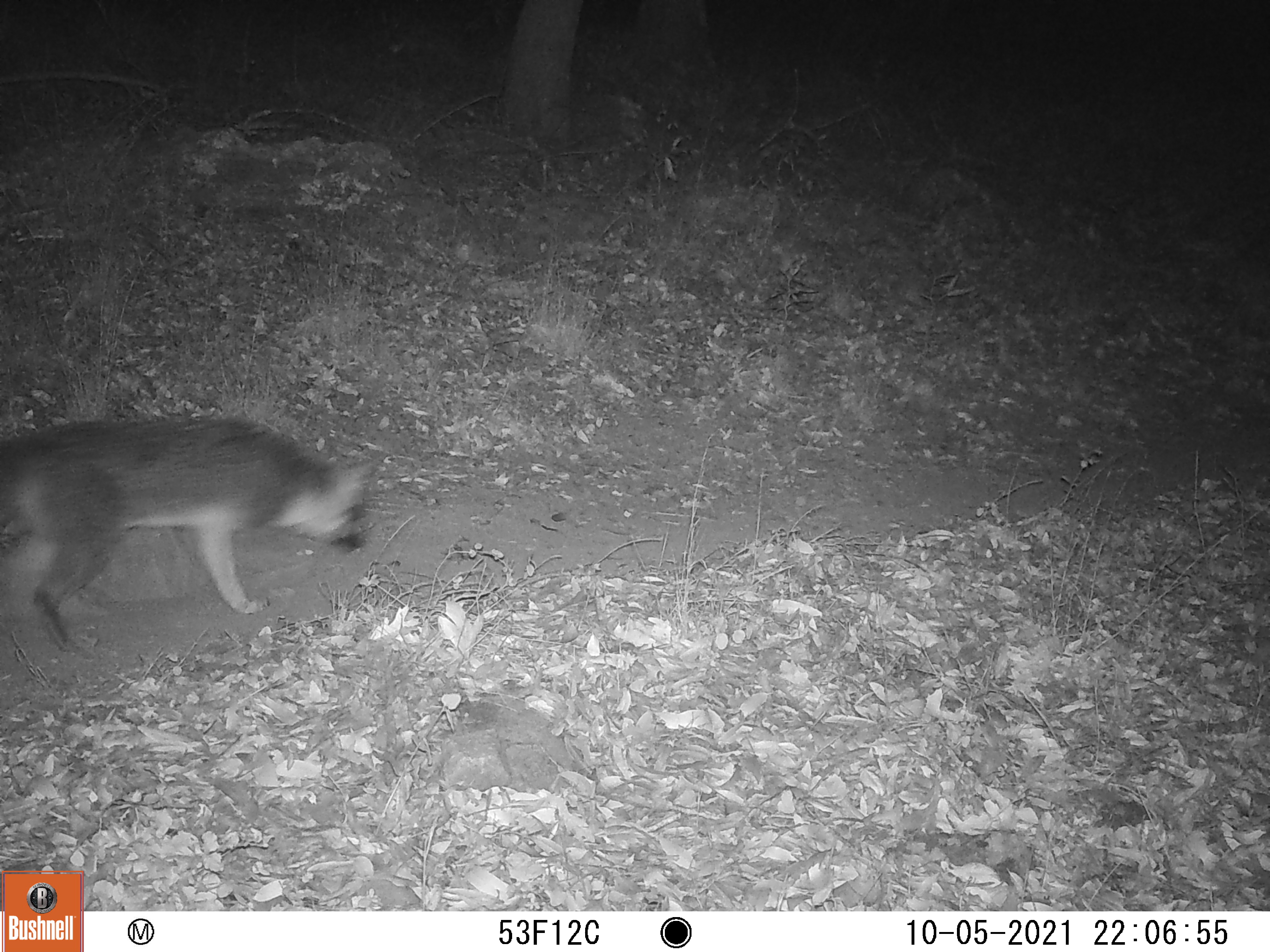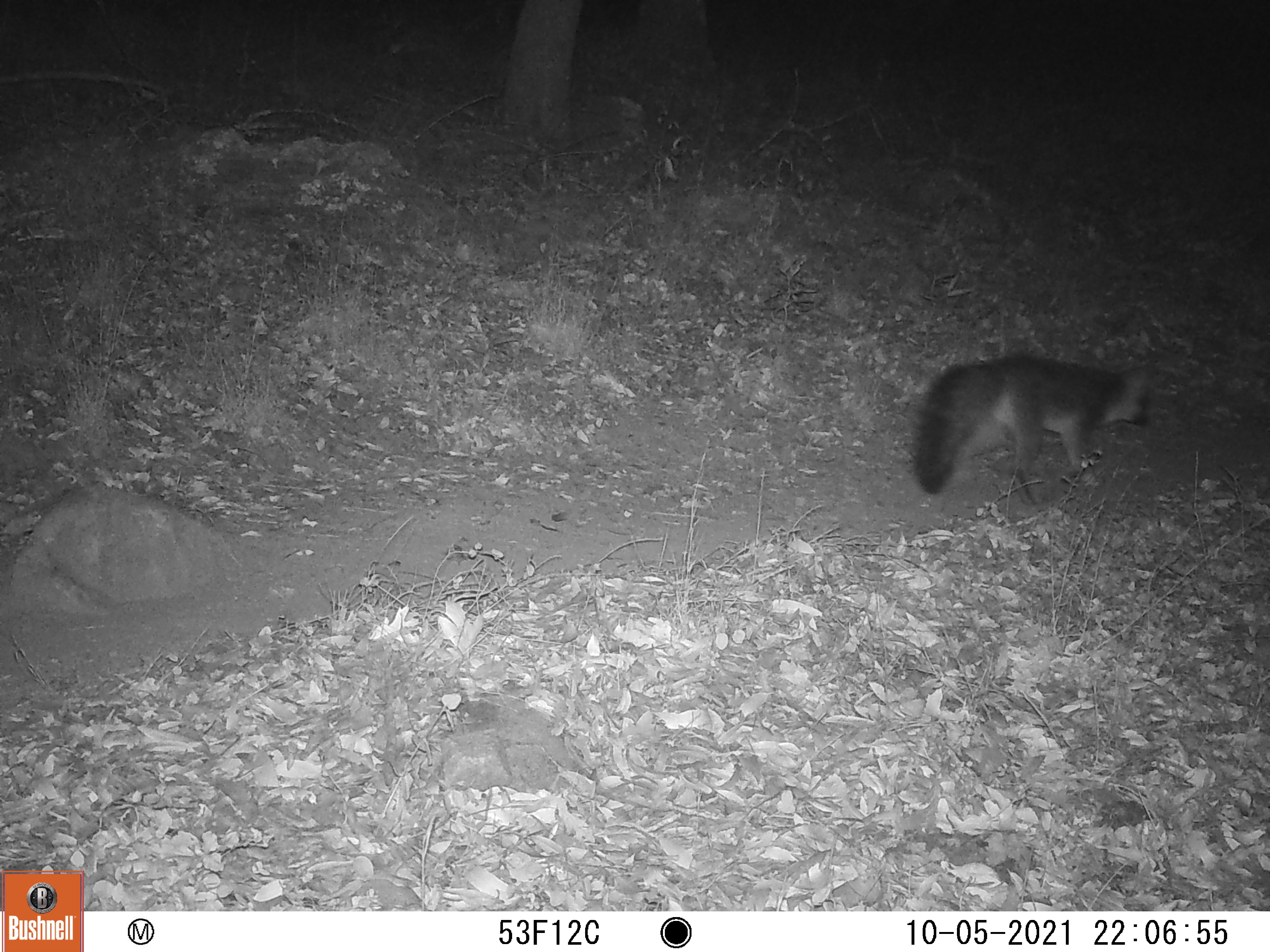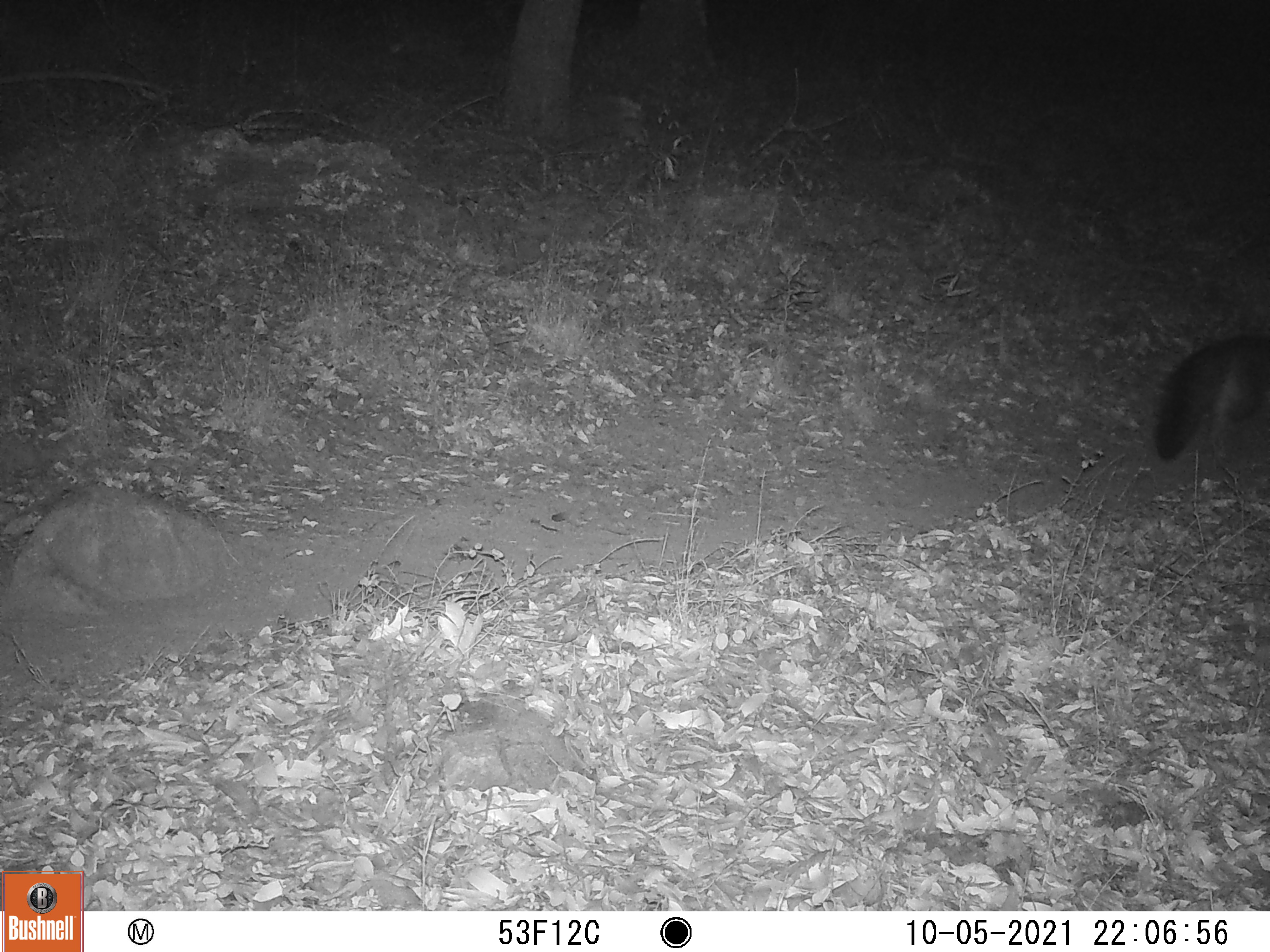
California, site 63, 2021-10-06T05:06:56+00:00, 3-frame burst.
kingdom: Animalia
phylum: Chordata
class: Mammalia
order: Carnivora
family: Canidae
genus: Urocyon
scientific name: Urocyon cinereoargenteus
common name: gray fox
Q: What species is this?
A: Gray fox (Urocyon cinereoargenteus).